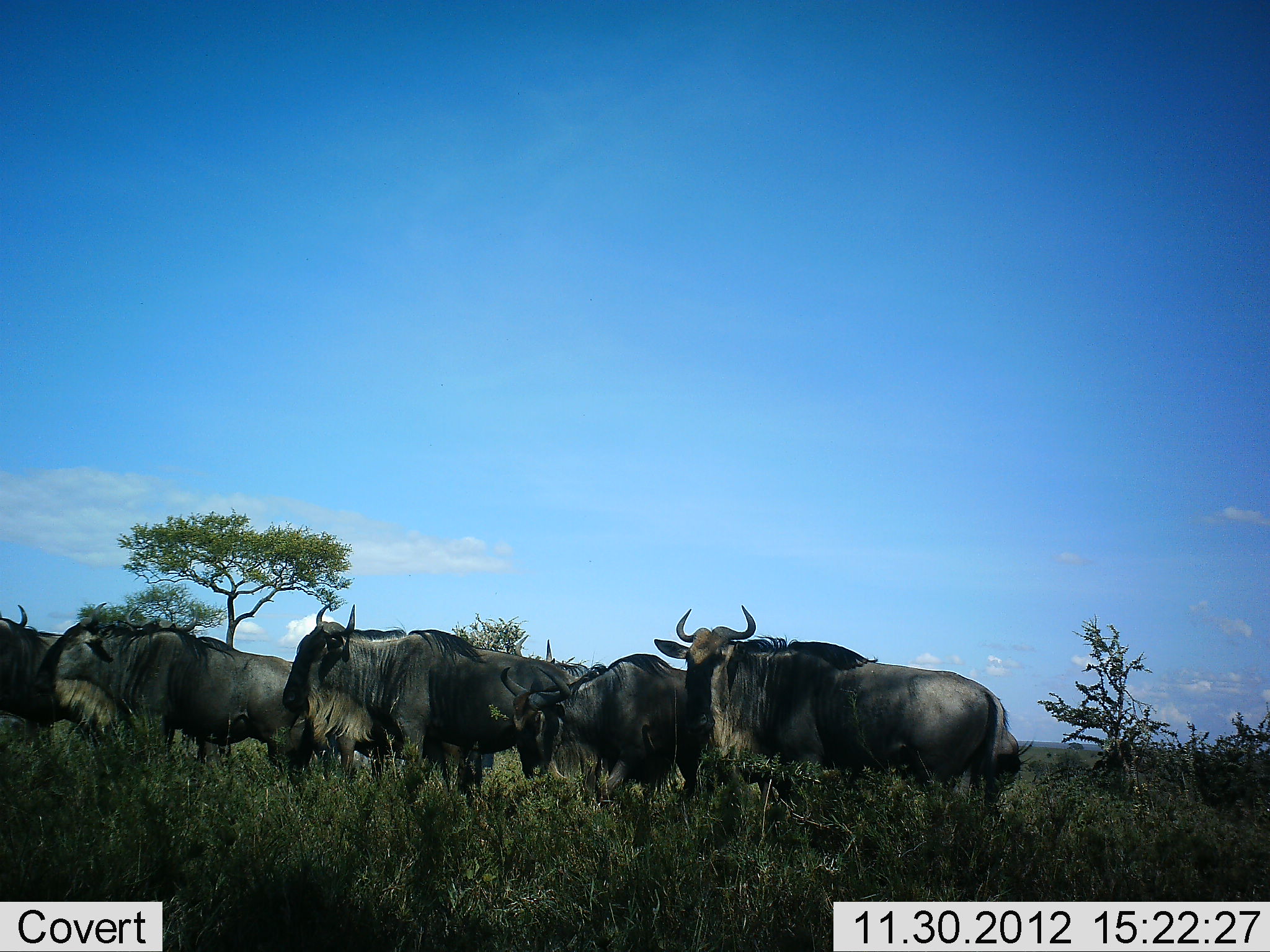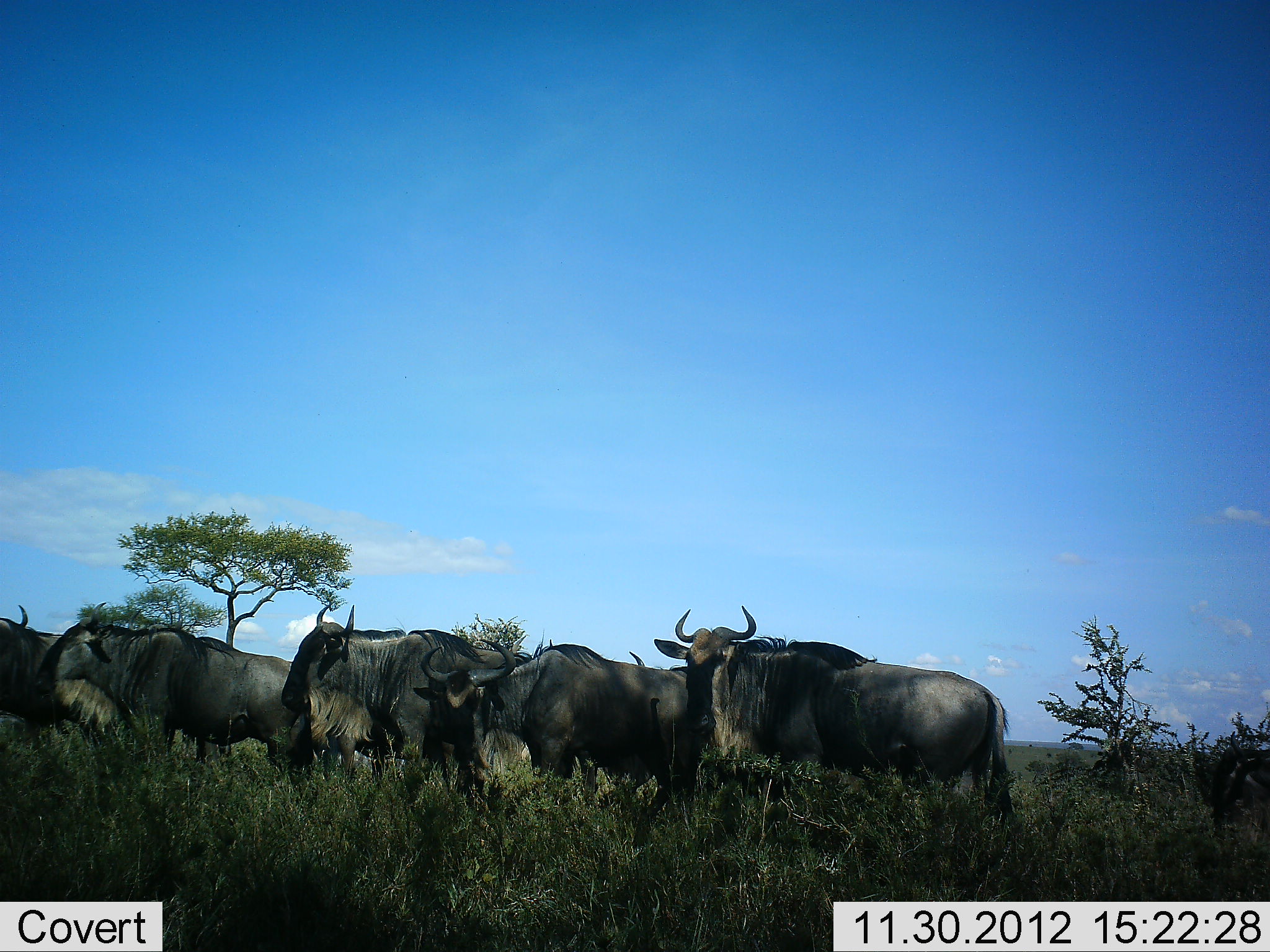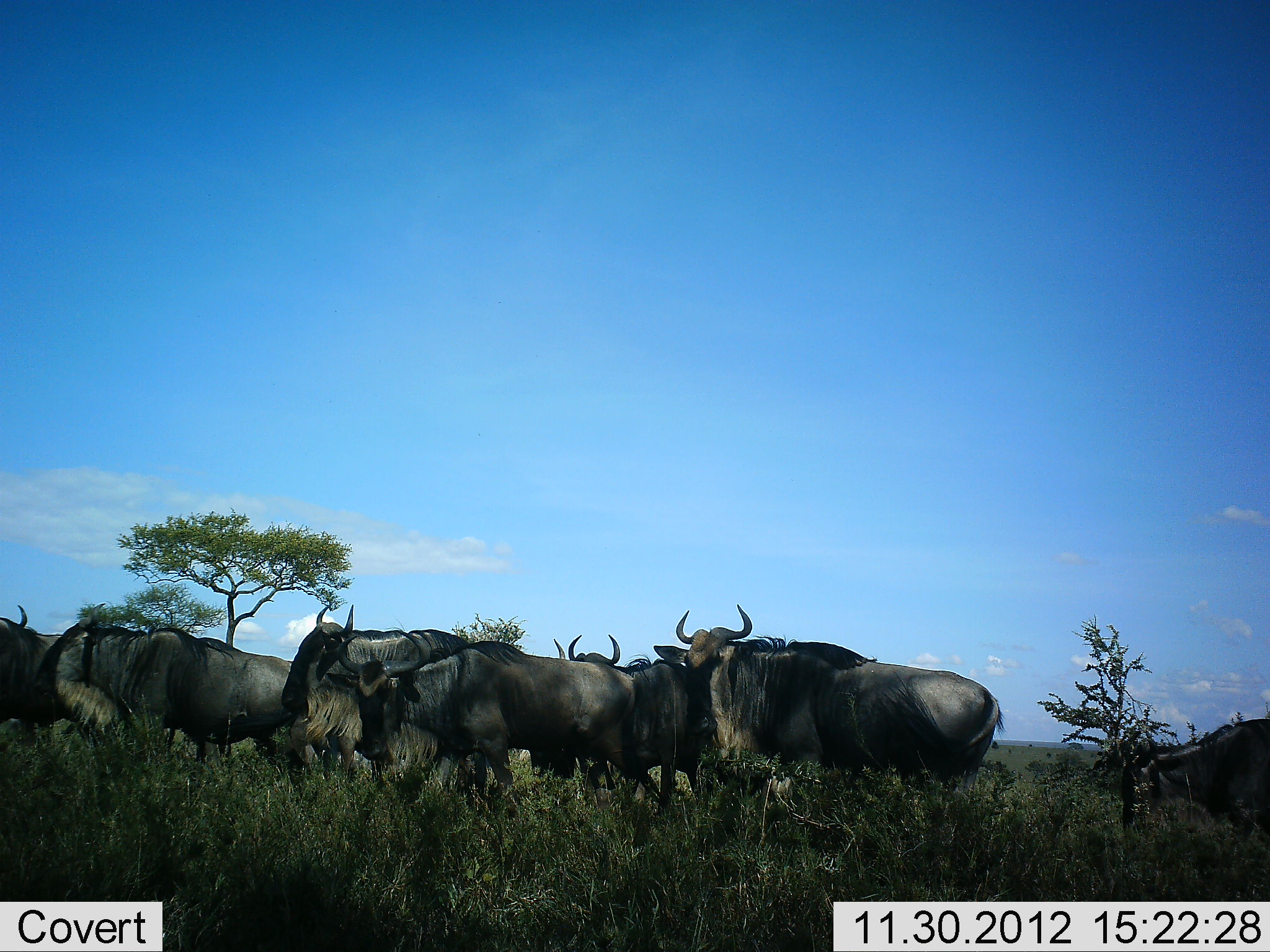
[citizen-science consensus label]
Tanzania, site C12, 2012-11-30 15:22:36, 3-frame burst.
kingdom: Animalia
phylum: Chordata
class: Mammalia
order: Artiodactyla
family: Bovidae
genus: Connochaetes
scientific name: Connochaetes taurinus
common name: blue wildebeest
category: wildebeest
Wildebeest (blue wildebeest) (Connochaetes taurinus), count 7. Behavior (volunteer vote fractions): standing 90%, resting 0%, moving 60%, interacting 0%. Young present (vote fraction): 0%. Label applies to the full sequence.